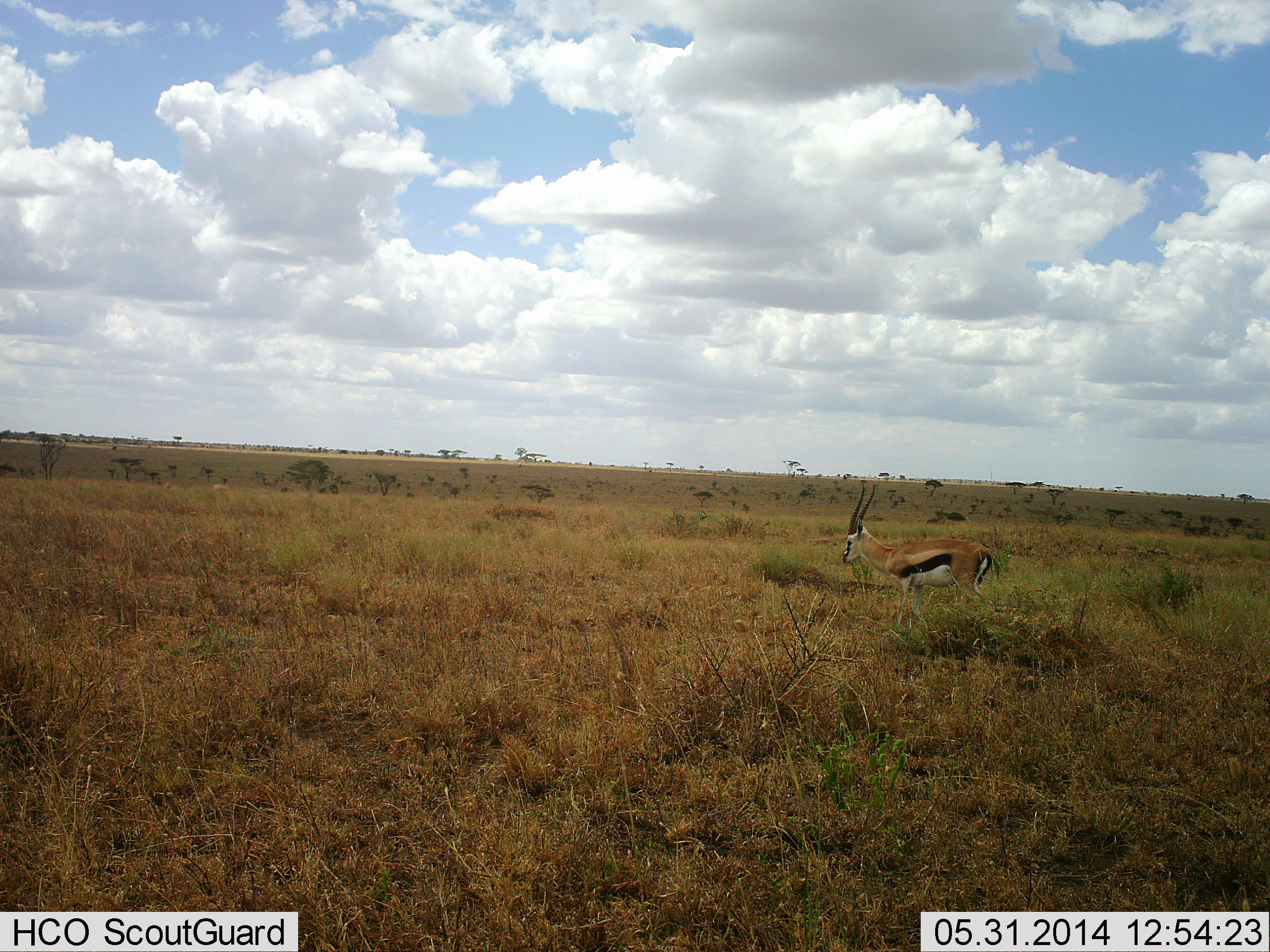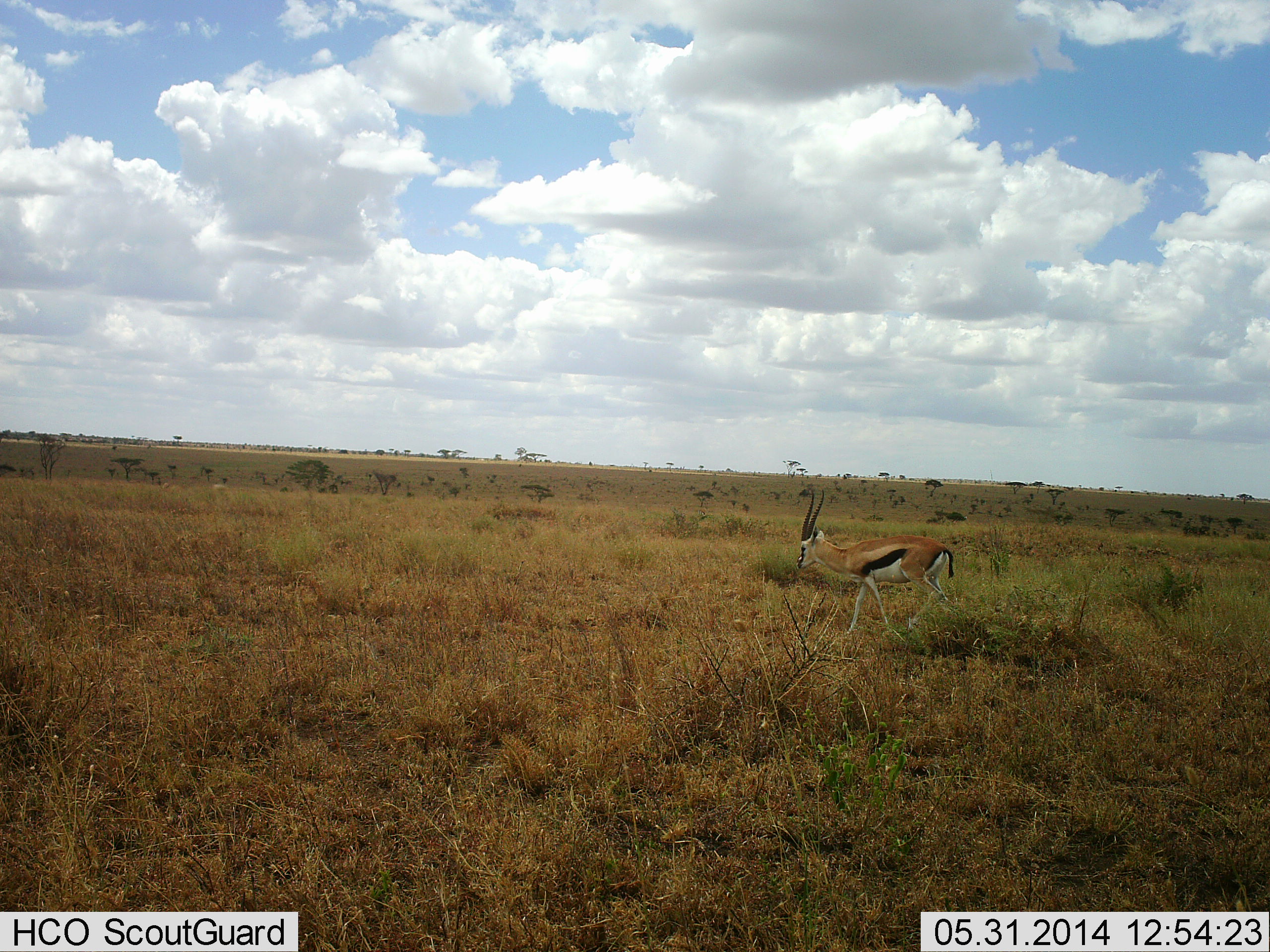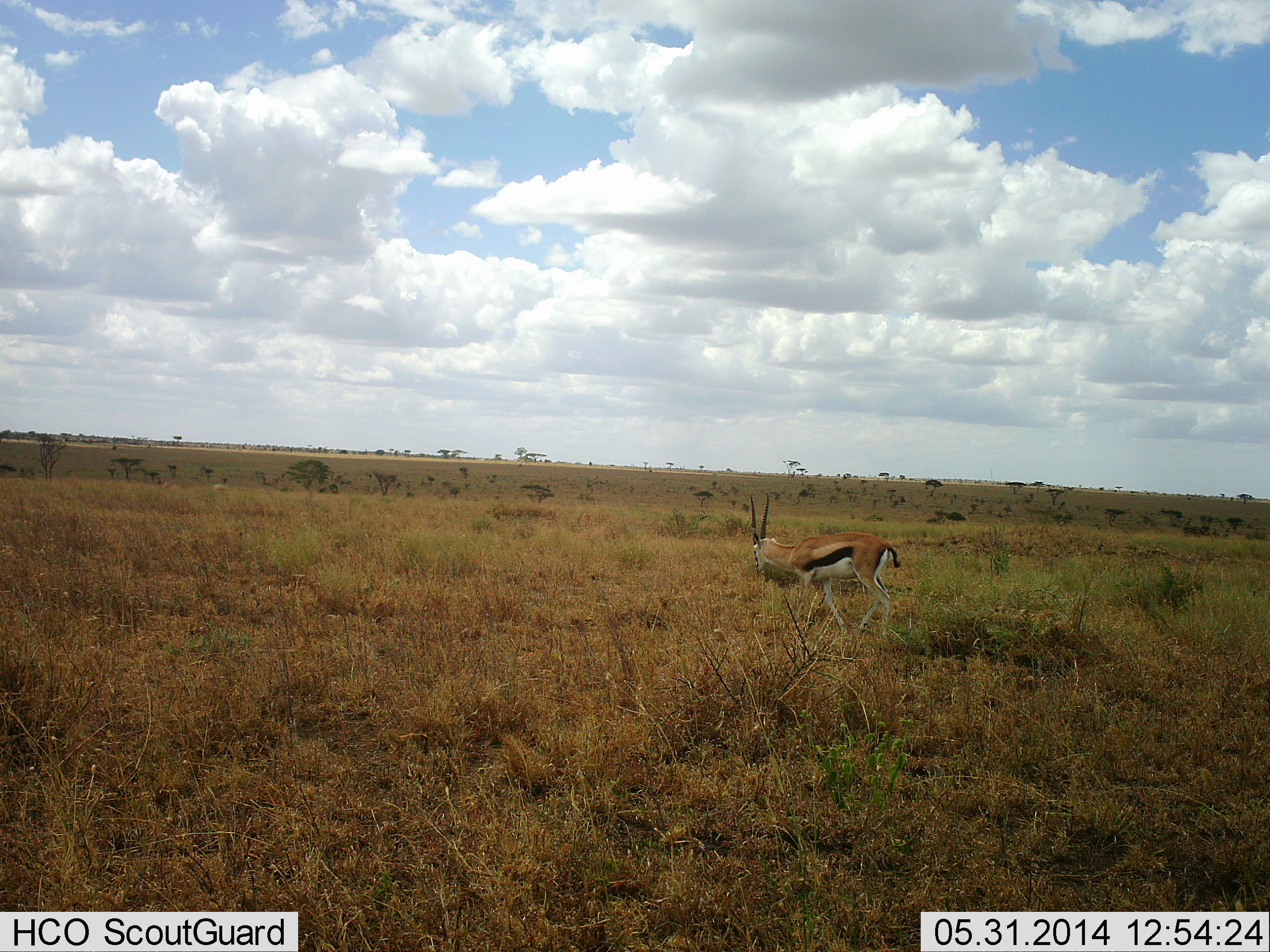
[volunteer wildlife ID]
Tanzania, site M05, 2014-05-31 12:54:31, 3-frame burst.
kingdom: Animalia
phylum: Chordata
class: Mammalia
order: Artiodactyla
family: Bovidae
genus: Eudorcas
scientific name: Eudorcas thomsonii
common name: thomson's gazelle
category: gazellethomsons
Gazellethomsons (thomson's gazelle) (Eudorcas thomsonii), count 1. Behavior (volunteer vote fractions): standing 10%, resting 0%, moving 90%, interacting 0%. Young present (vote fraction): 0%. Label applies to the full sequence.